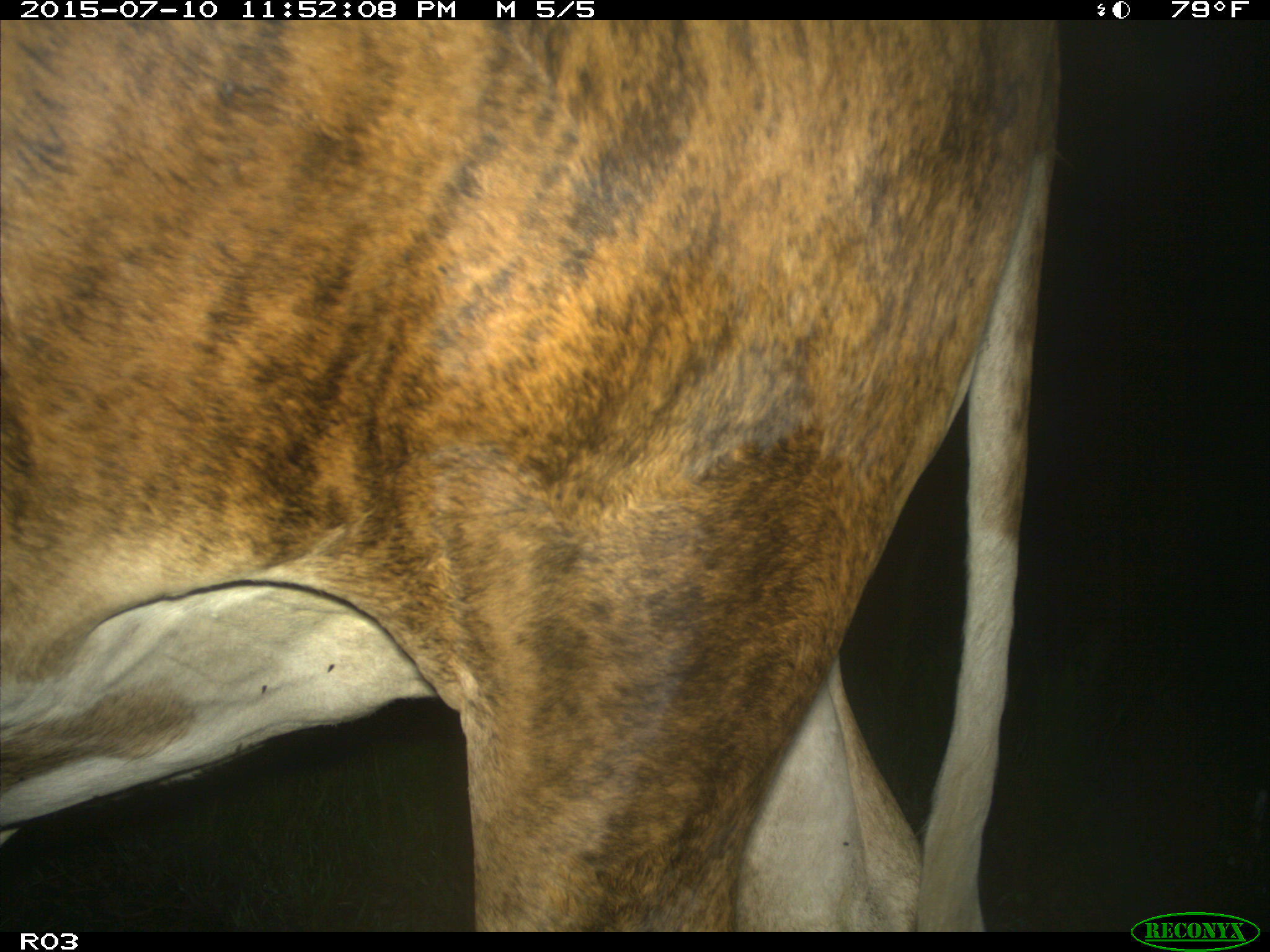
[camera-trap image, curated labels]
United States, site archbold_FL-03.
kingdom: Animalia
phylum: Chordata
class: Mammalia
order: Artiodactyla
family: Bovidae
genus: Bos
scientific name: Bos taurus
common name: domestic cow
Bos taurus (domestic cow).